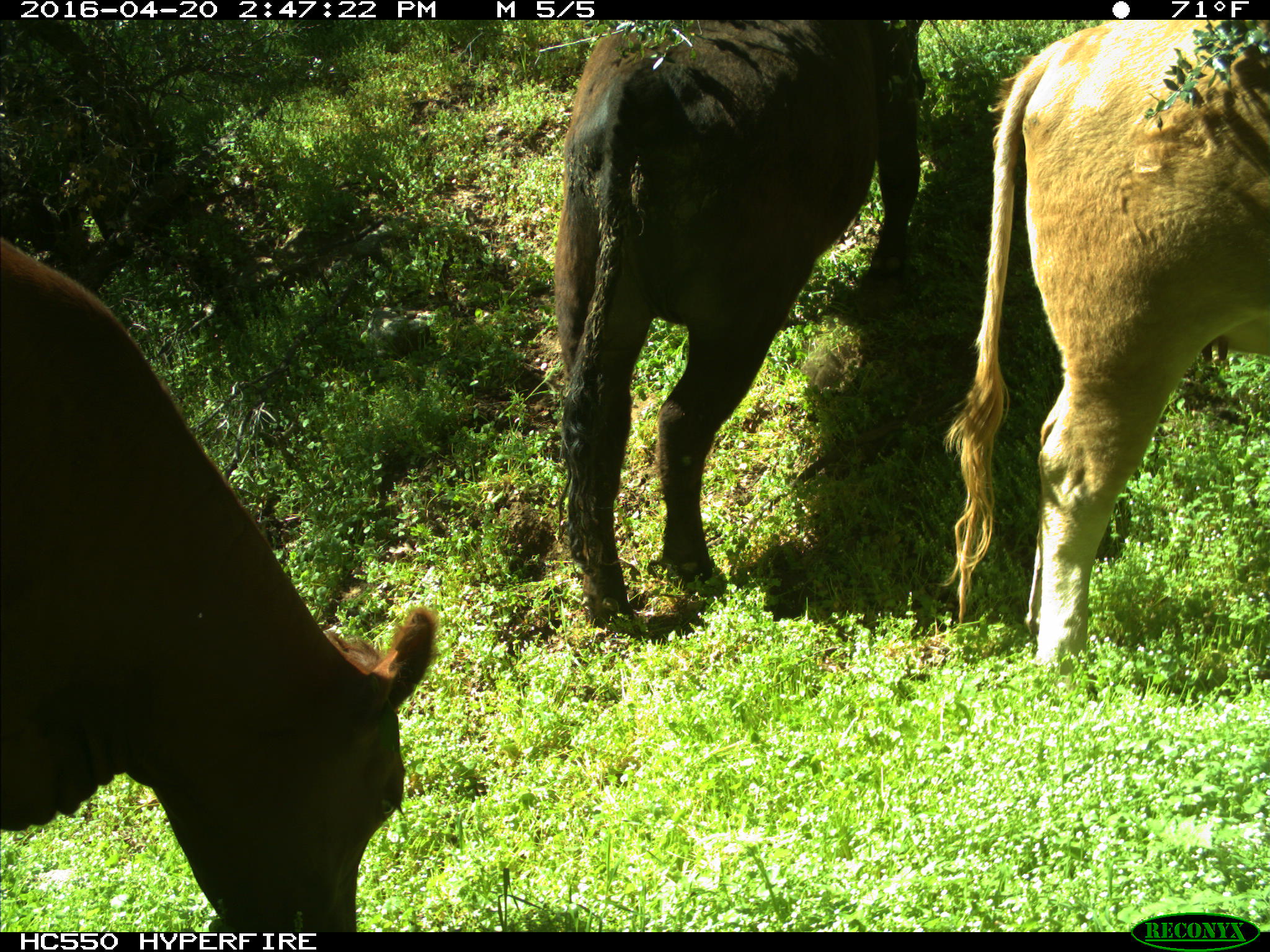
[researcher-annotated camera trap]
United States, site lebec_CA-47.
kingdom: Animalia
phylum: Chordata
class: Mammalia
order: Artiodactyla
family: Bovidae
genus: Bos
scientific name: Bos taurus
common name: domestic cow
Bos taurus (domestic cow).